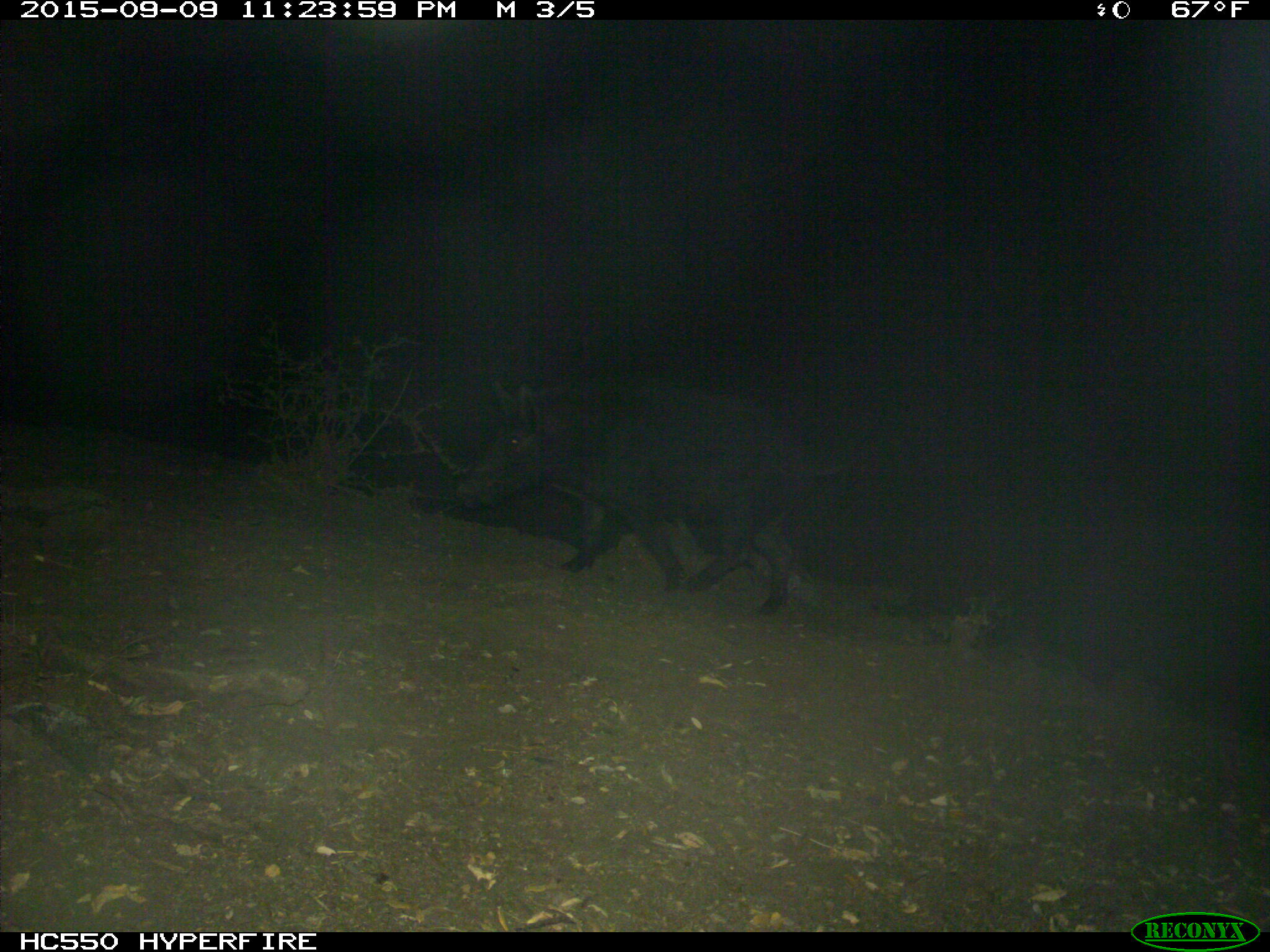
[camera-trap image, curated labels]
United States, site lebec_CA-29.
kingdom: Animalia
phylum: Chordata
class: Mammalia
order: Artiodactyla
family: Suidae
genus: Sus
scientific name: Sus scrofa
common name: wild boar